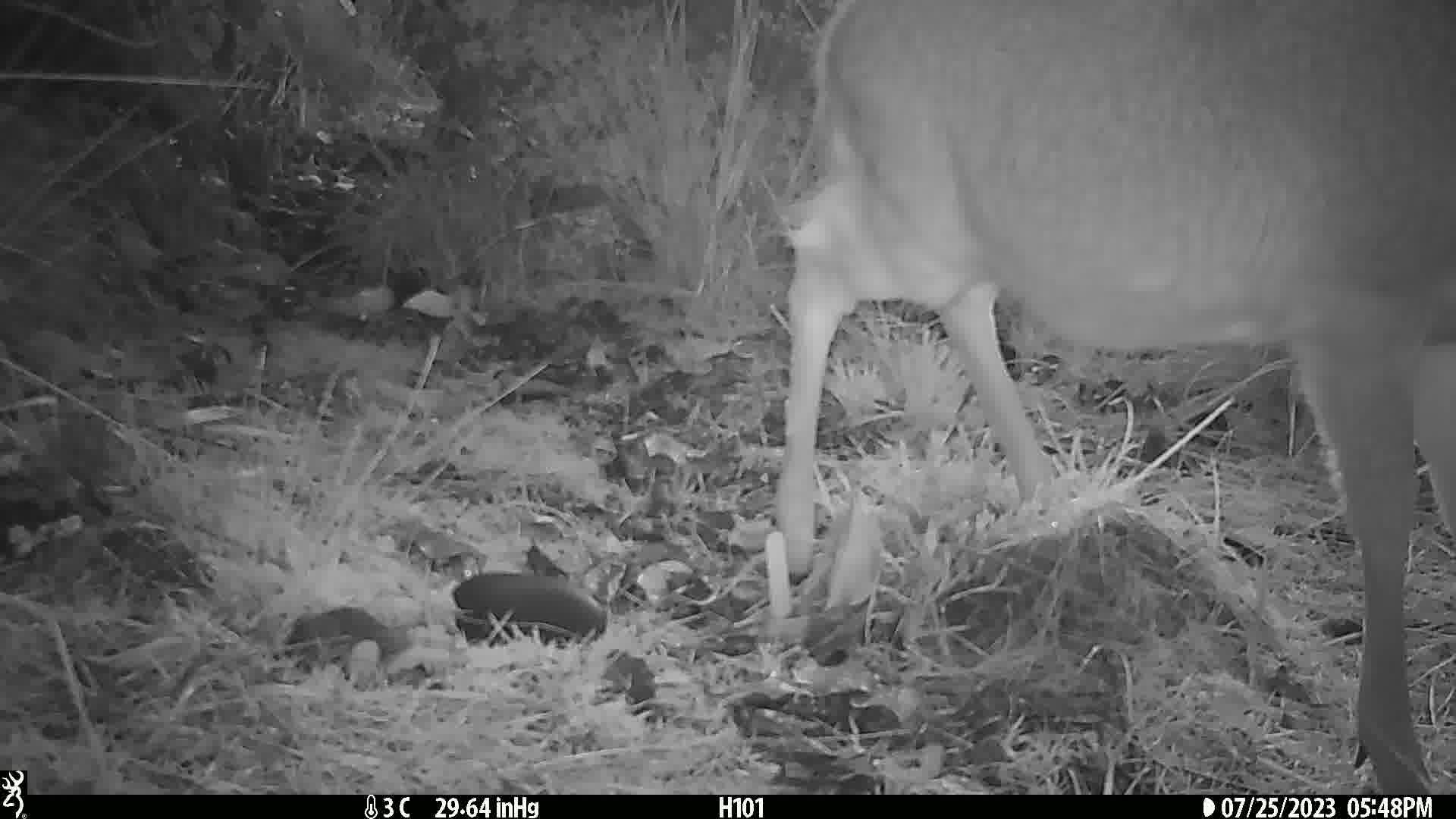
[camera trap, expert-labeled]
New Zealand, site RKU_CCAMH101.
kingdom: Animalia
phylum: Chordata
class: Mammalia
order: Artiodactyla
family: Cervidae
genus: Odocoileus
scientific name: Odocoileus virginianus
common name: white-tailed deer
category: white tailed deer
White tailed deer (white-tailed deer) (Odocoileus virginianus).